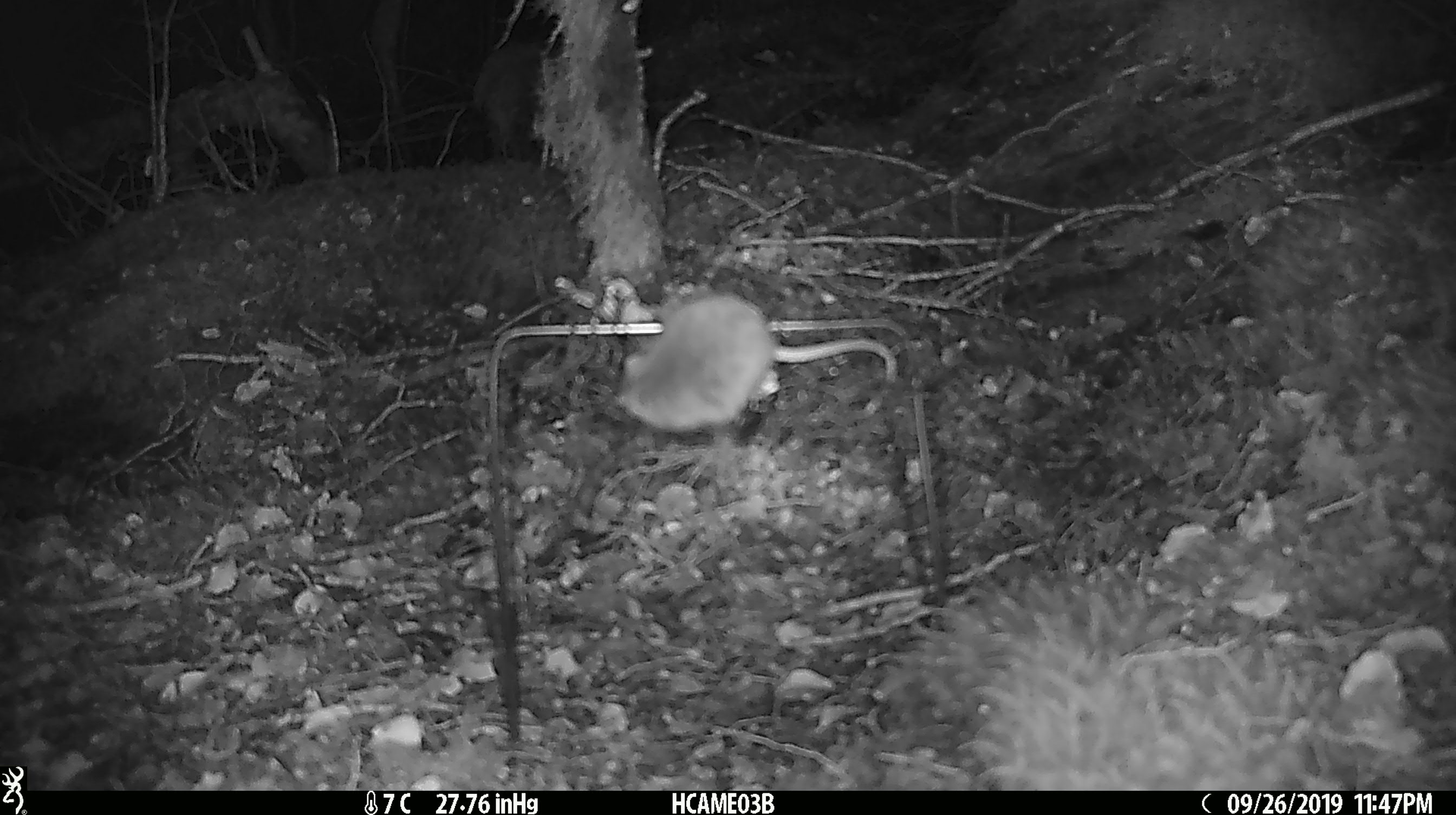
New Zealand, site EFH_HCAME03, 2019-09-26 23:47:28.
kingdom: Animalia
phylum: Chordata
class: Mammalia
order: Rodentia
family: Muridae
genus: Mus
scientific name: Mus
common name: mouse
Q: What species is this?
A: Mouse (Mus).